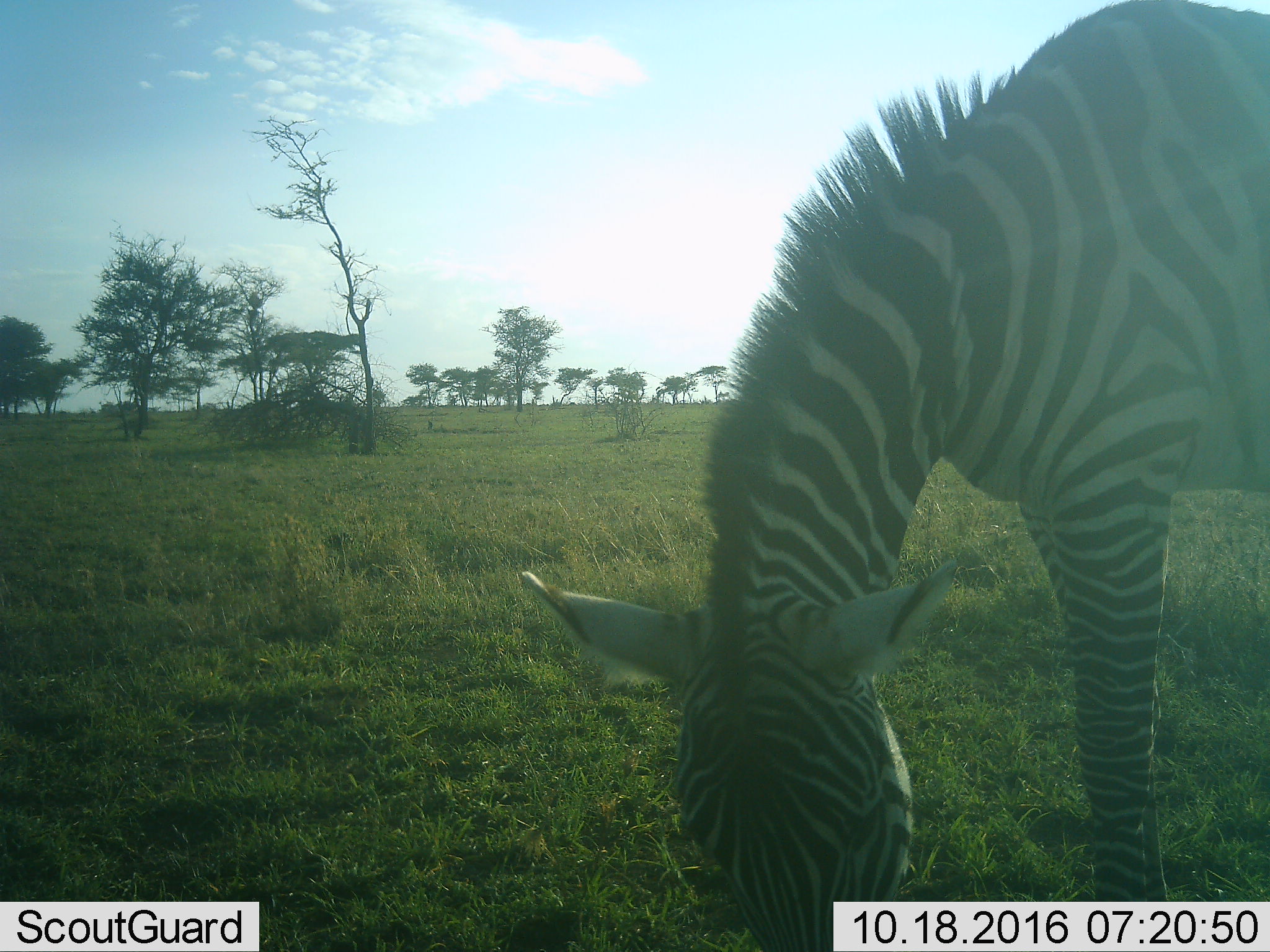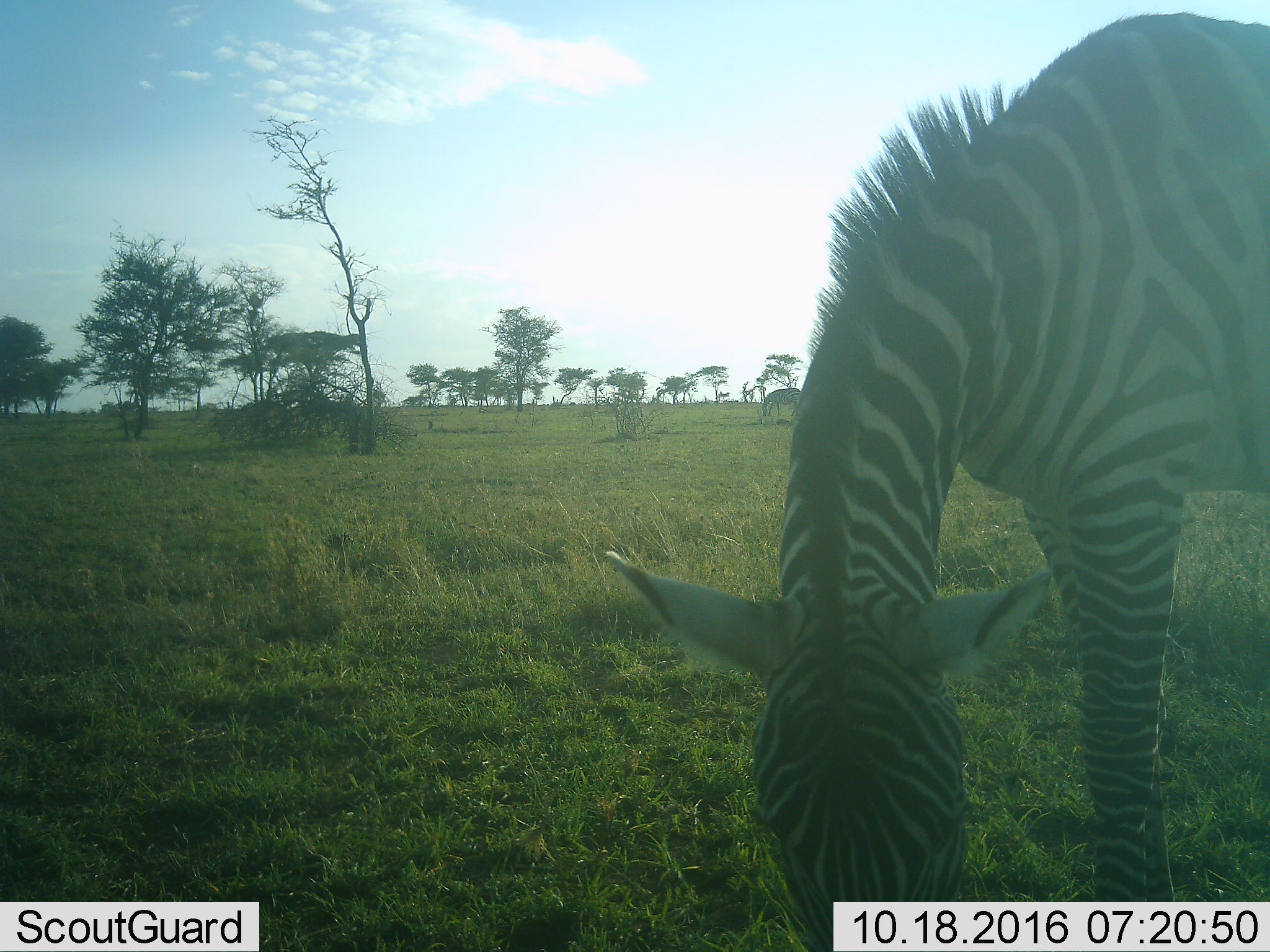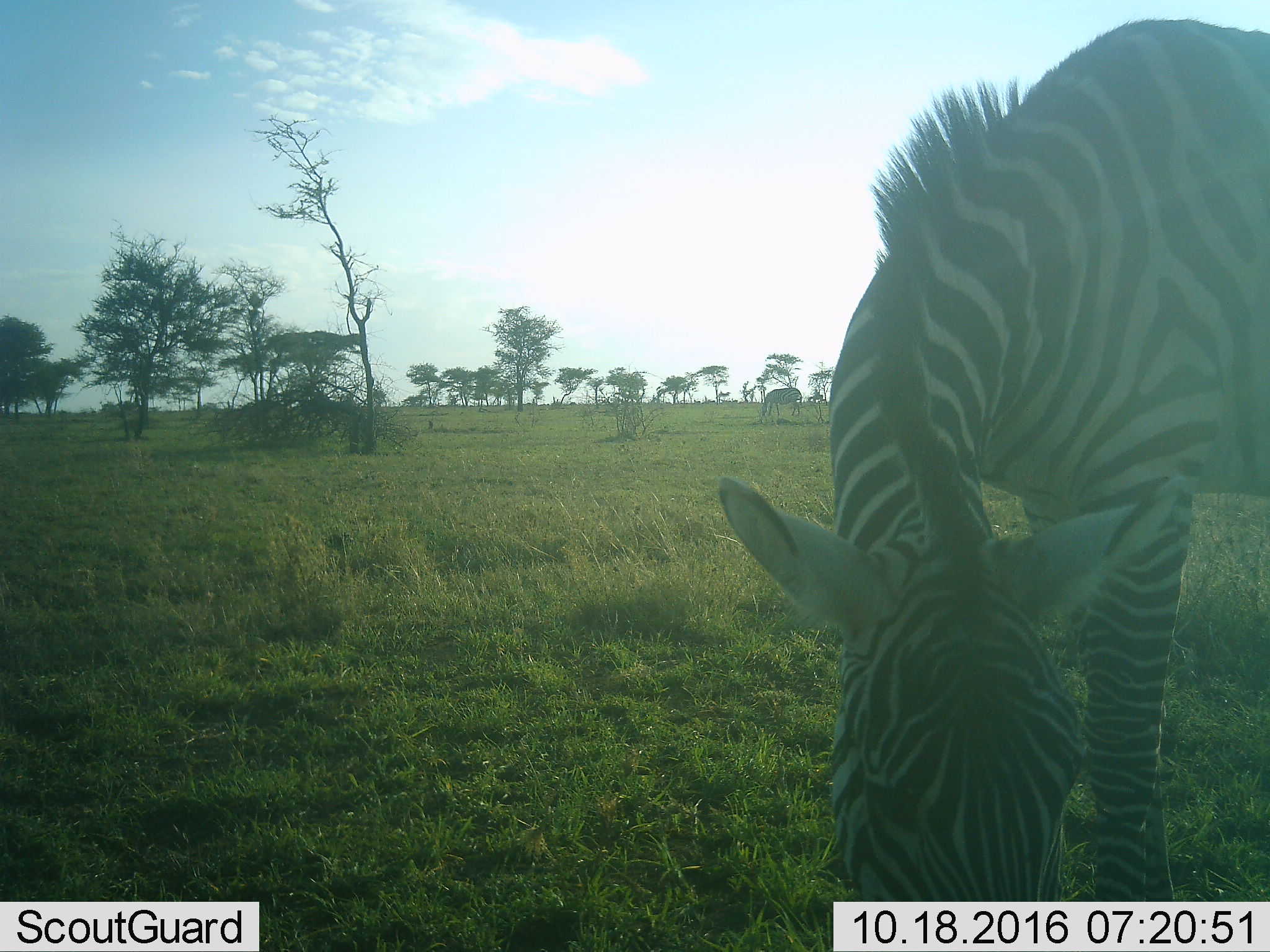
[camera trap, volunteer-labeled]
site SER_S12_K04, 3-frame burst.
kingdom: Animalia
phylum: Chordata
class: Mammalia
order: Perissodactyla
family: Equidae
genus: Equus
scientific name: Equus quagga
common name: plains zebra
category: zebraplains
Zebraplains (plains zebra) (Equus quagga), count 1. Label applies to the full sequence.